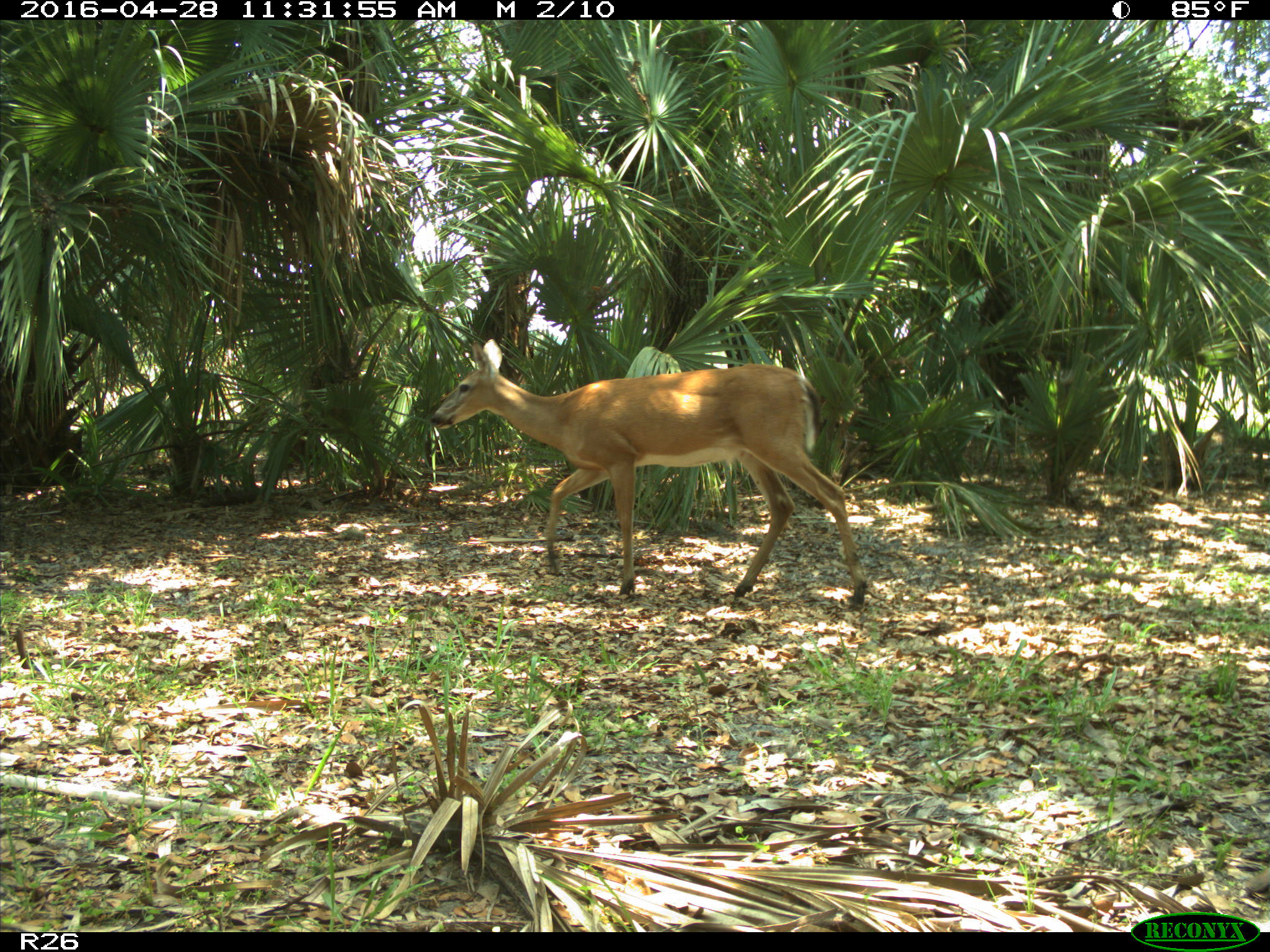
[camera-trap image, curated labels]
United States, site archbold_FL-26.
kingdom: Animalia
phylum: Chordata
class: Mammalia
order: Artiodactyla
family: Cervidae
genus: Odocoileus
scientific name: Odocoileus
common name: deer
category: unidentified deer